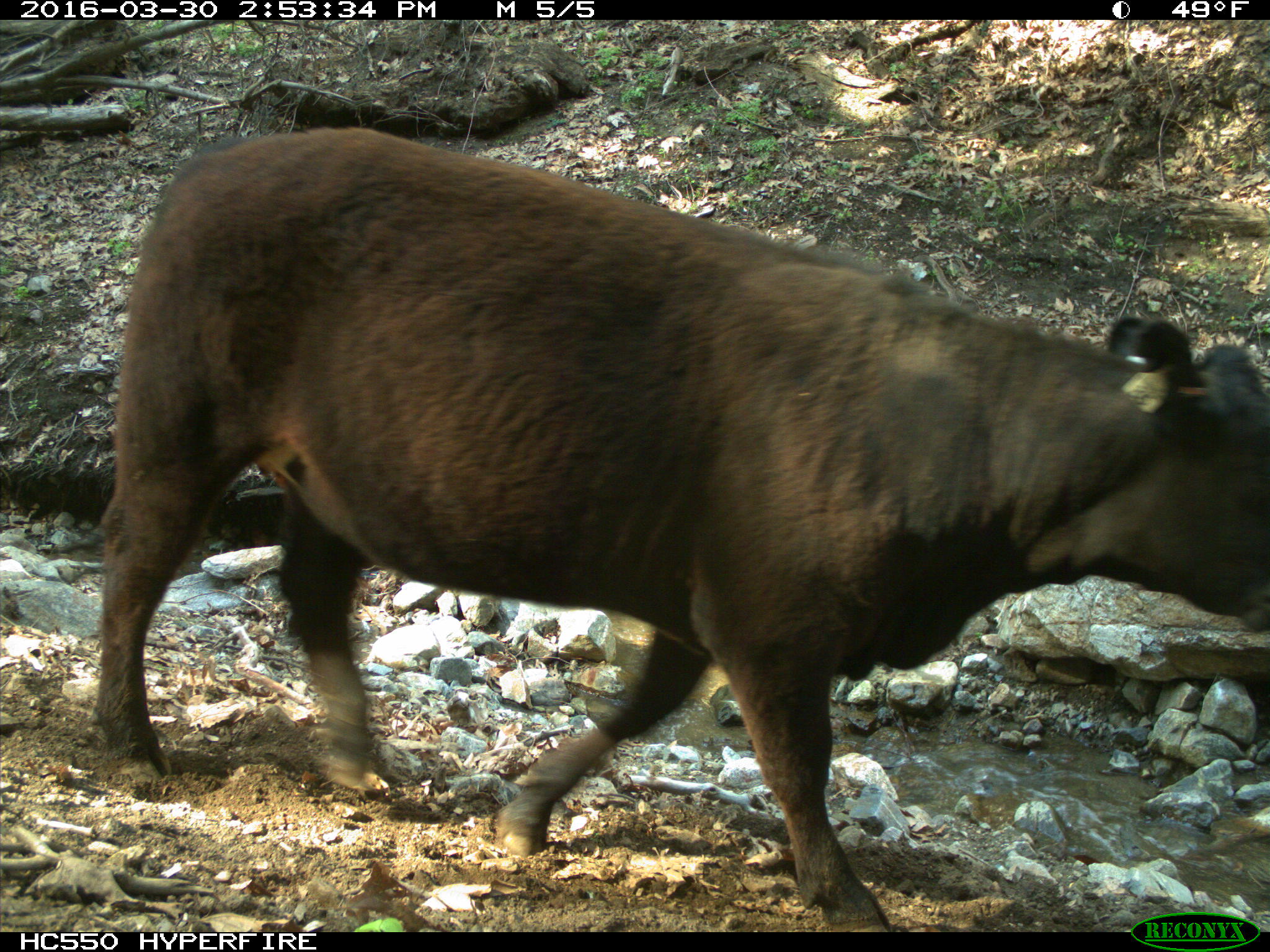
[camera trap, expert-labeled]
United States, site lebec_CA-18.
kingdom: Animalia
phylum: Chordata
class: Mammalia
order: Artiodactyla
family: Bovidae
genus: Bos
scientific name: Bos taurus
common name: domestic cow